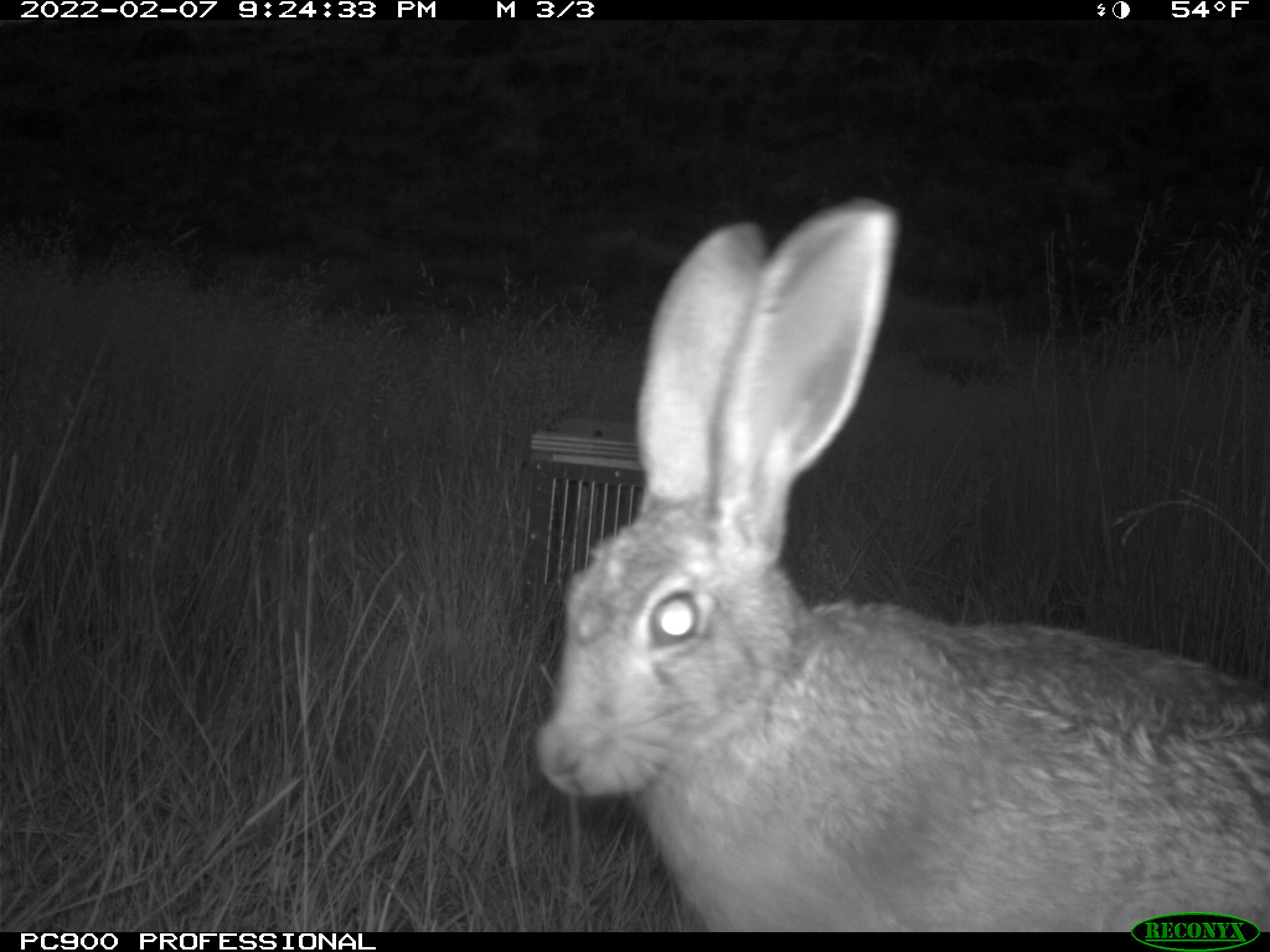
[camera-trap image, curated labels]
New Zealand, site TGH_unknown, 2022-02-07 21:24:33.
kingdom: Animalia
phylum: Chordata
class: Mammalia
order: Lagomorpha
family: Leporidae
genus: Lepus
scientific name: Lepus europaeus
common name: brown hare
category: hare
Hare (brown hare) (Lepus europaeus).